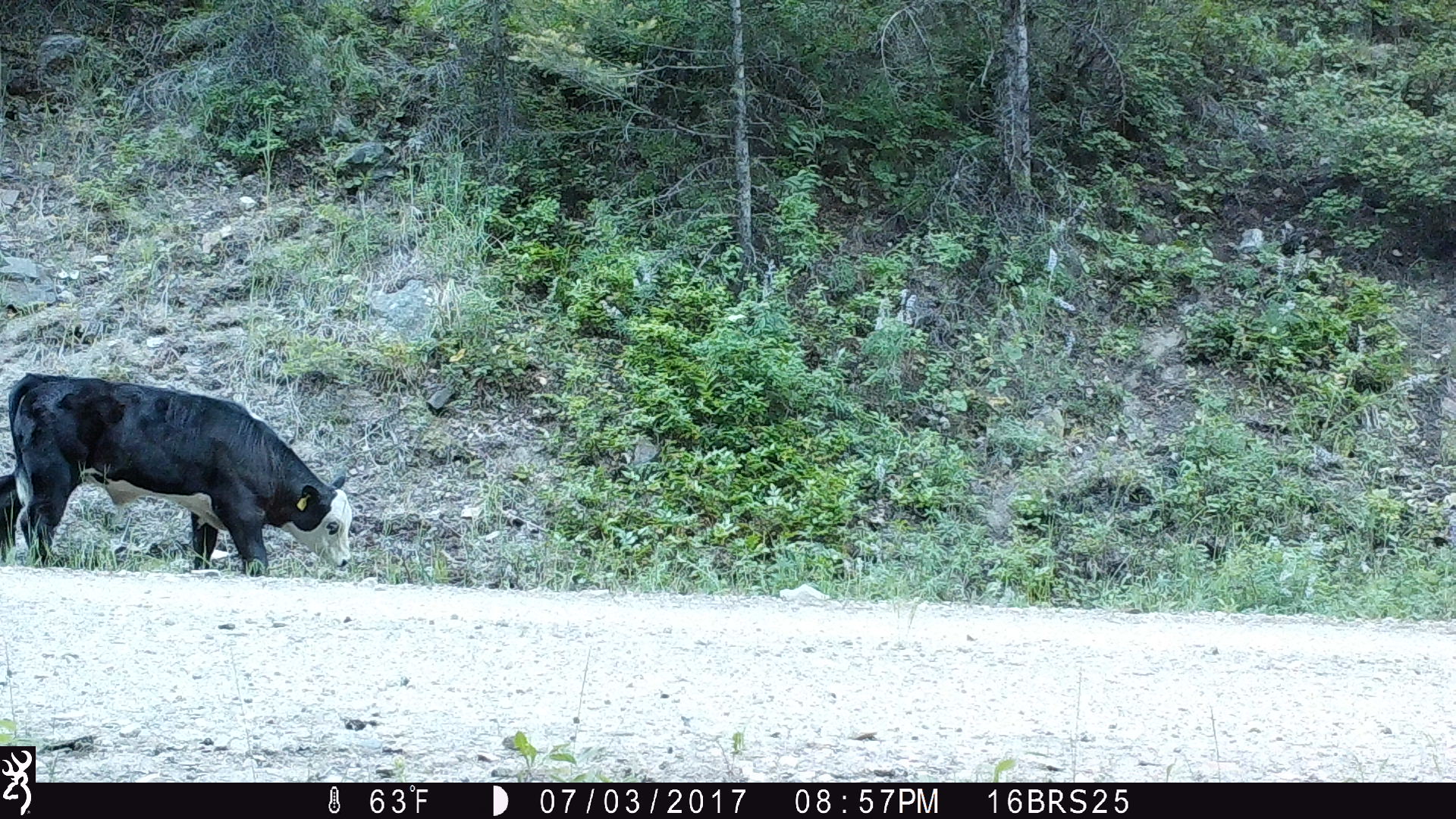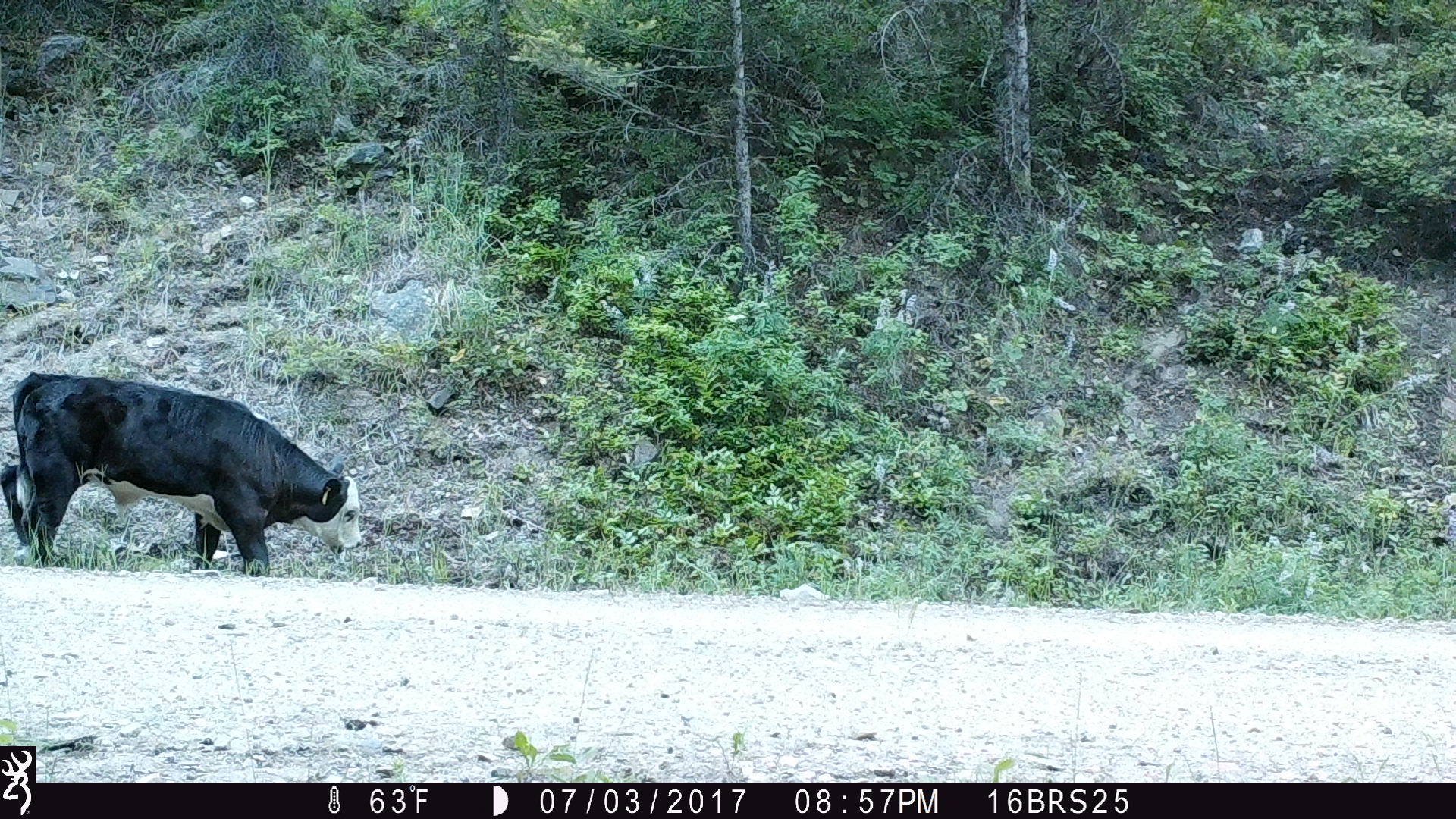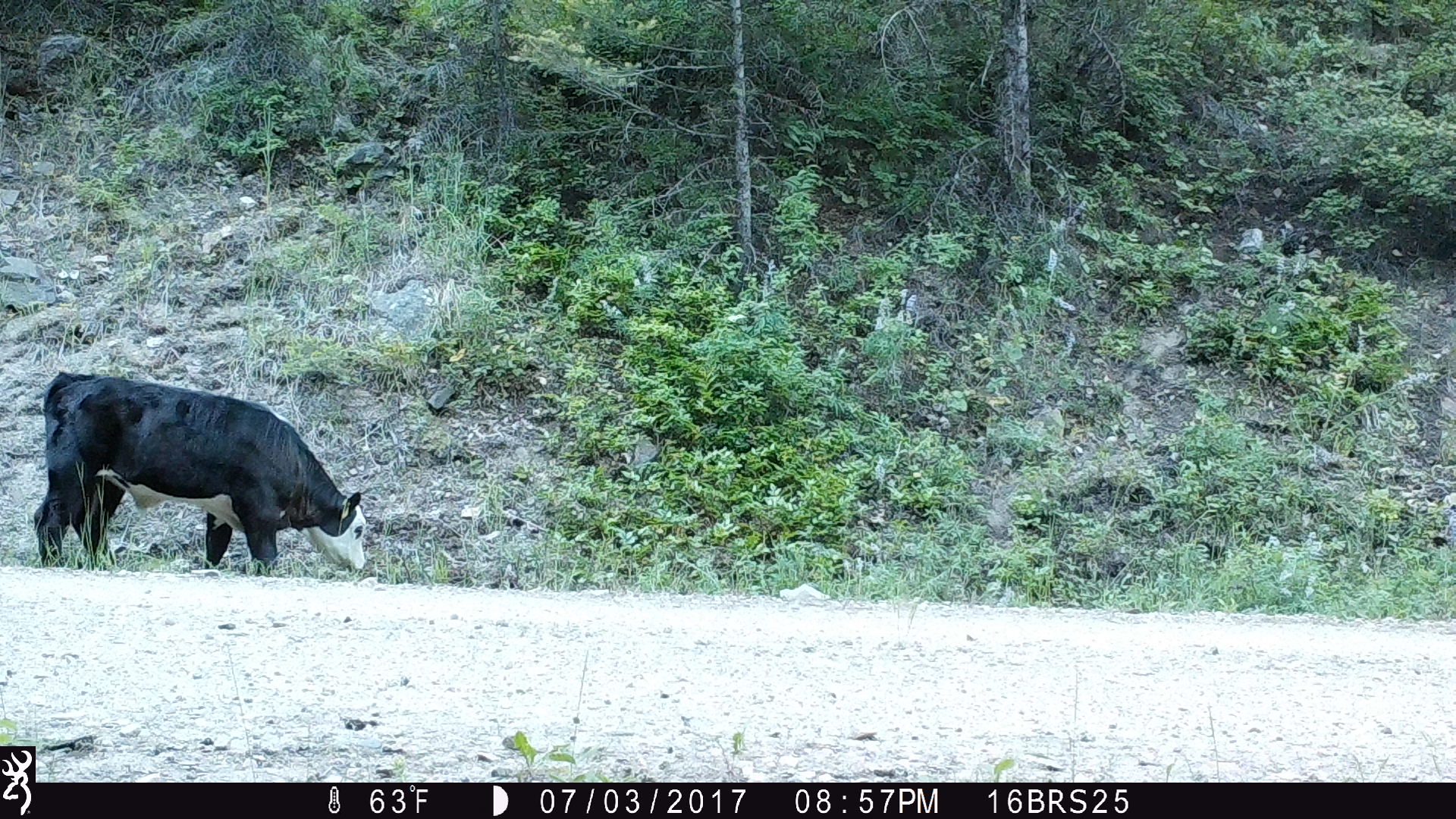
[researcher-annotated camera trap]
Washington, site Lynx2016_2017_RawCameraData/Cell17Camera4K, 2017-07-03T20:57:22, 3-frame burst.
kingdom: Animalia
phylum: Chordata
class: Mammalia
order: Artiodactyla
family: Bovidae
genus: Bos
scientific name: Bos taurus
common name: domestic cattle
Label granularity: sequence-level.